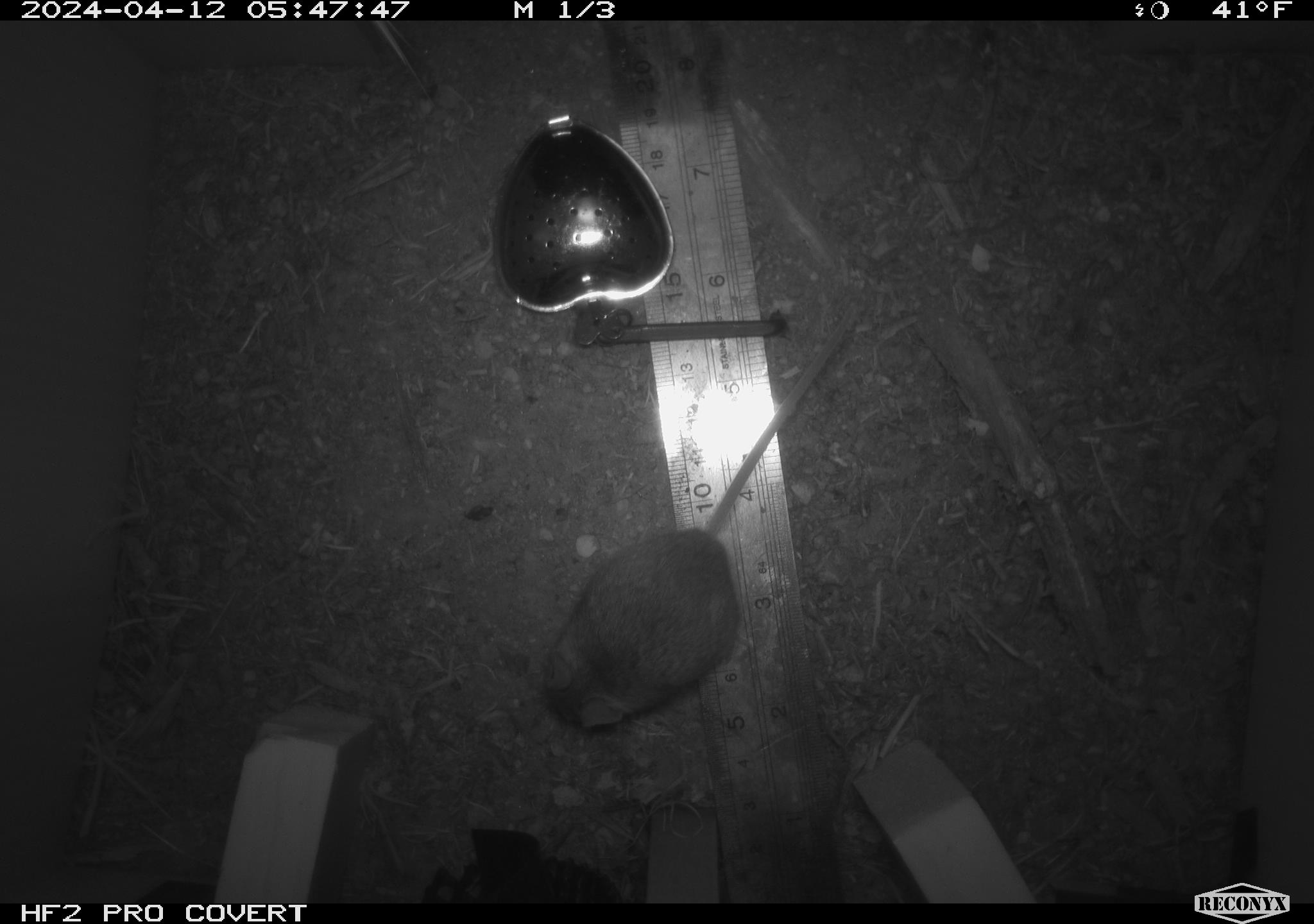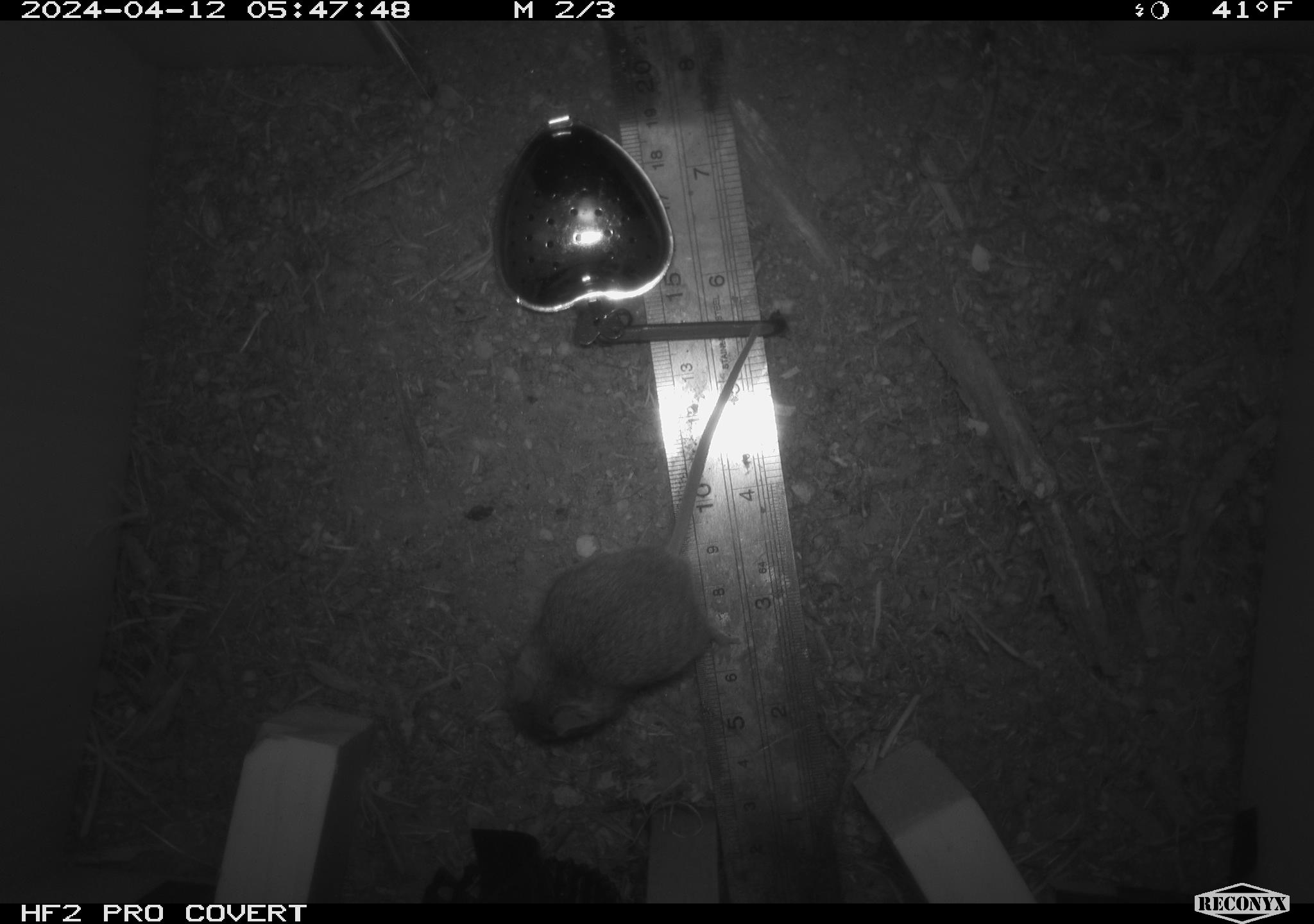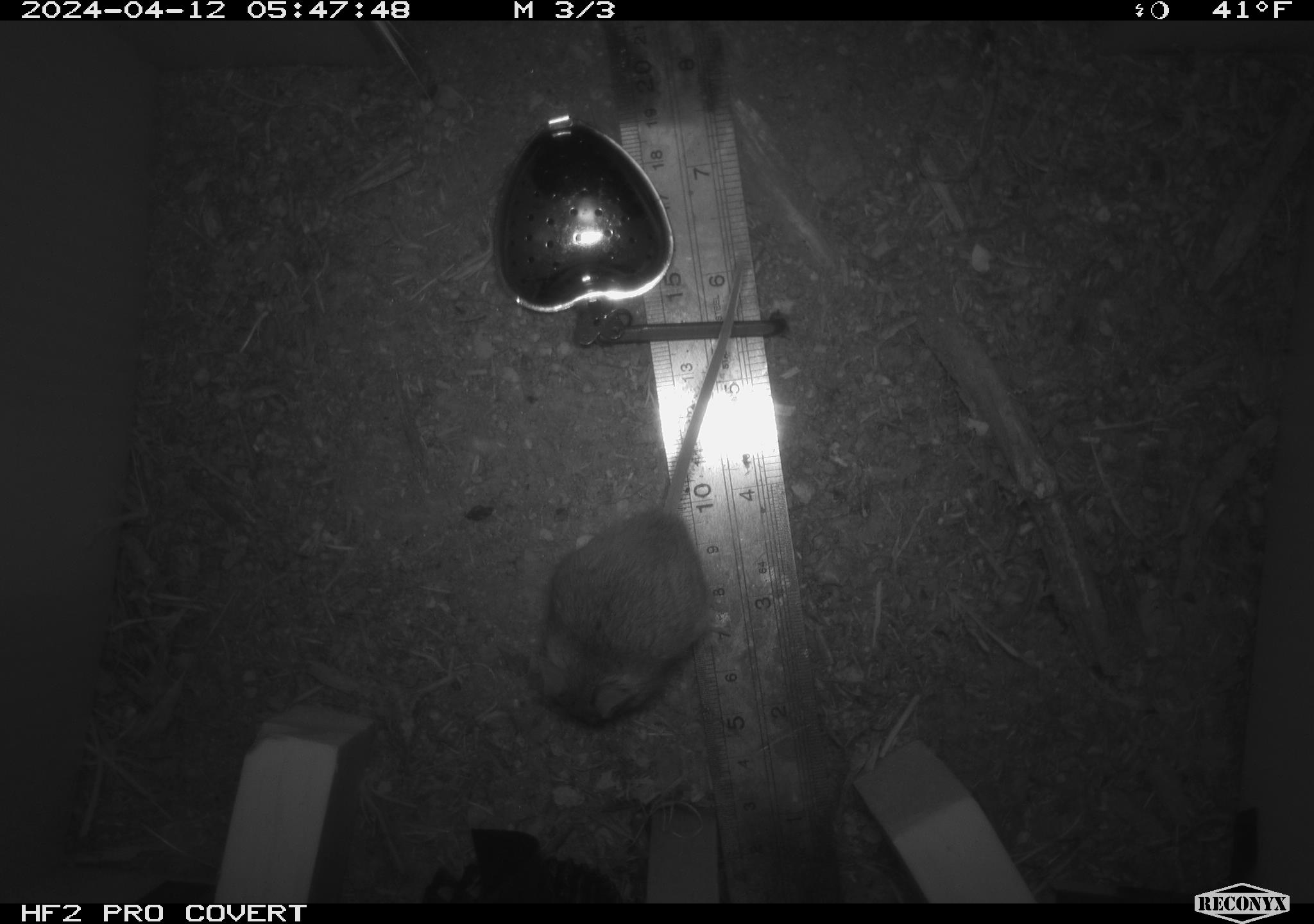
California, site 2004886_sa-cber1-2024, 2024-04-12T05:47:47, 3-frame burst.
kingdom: Animalia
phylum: Chordata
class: Mammalia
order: Rodentia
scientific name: Rodentia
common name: mouse species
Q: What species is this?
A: Mouse species (Rodentia).